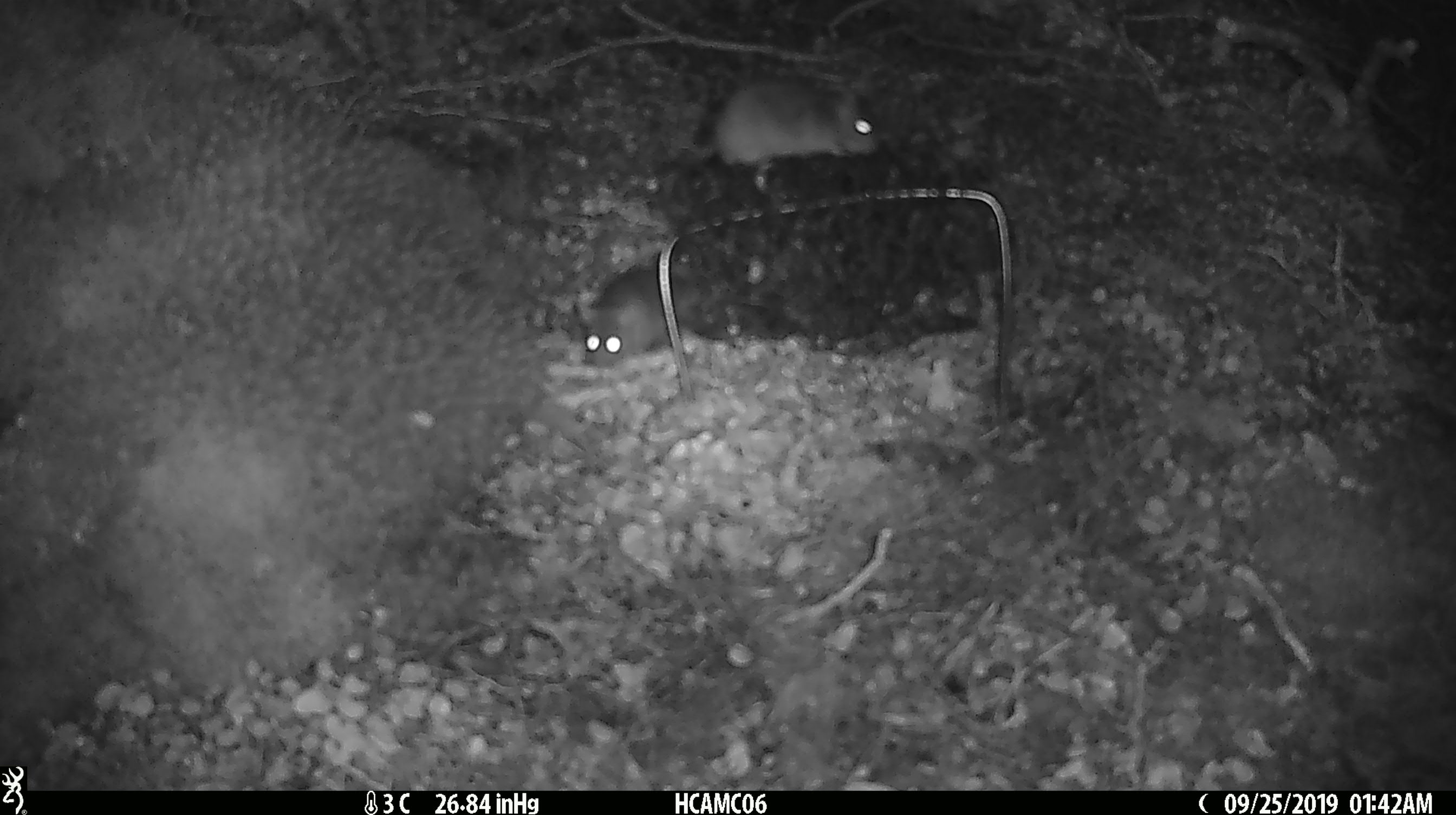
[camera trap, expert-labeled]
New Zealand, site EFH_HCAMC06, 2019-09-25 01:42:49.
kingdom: Animalia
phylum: Chordata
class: Mammalia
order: Rodentia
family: Muridae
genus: Mus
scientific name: Mus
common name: mouse